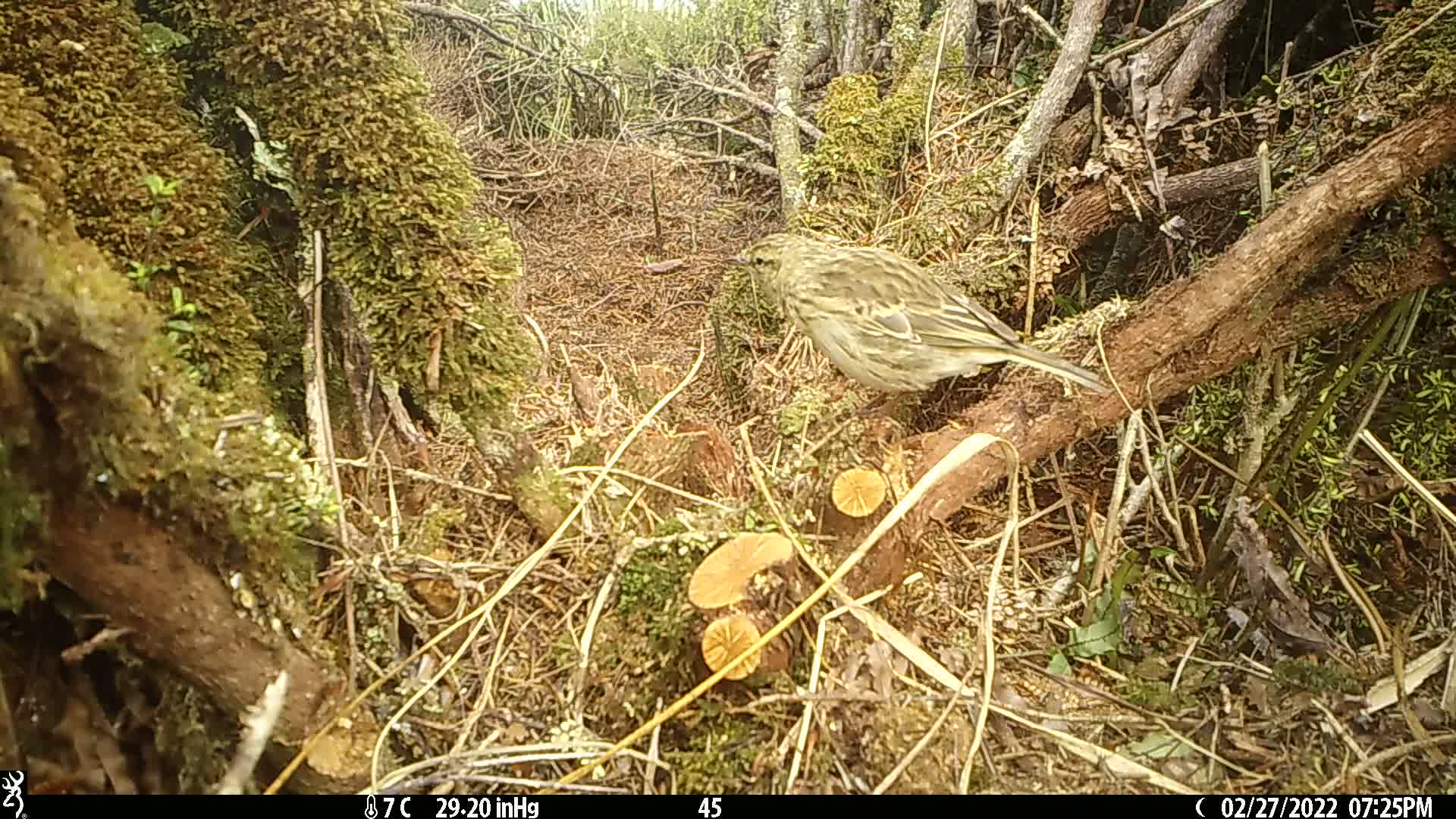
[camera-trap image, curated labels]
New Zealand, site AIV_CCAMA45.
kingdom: Animalia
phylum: Chordata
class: Aves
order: Passeriformes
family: Motacillidae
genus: Anthus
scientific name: Anthus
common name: pipit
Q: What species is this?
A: Pipit (Anthus).